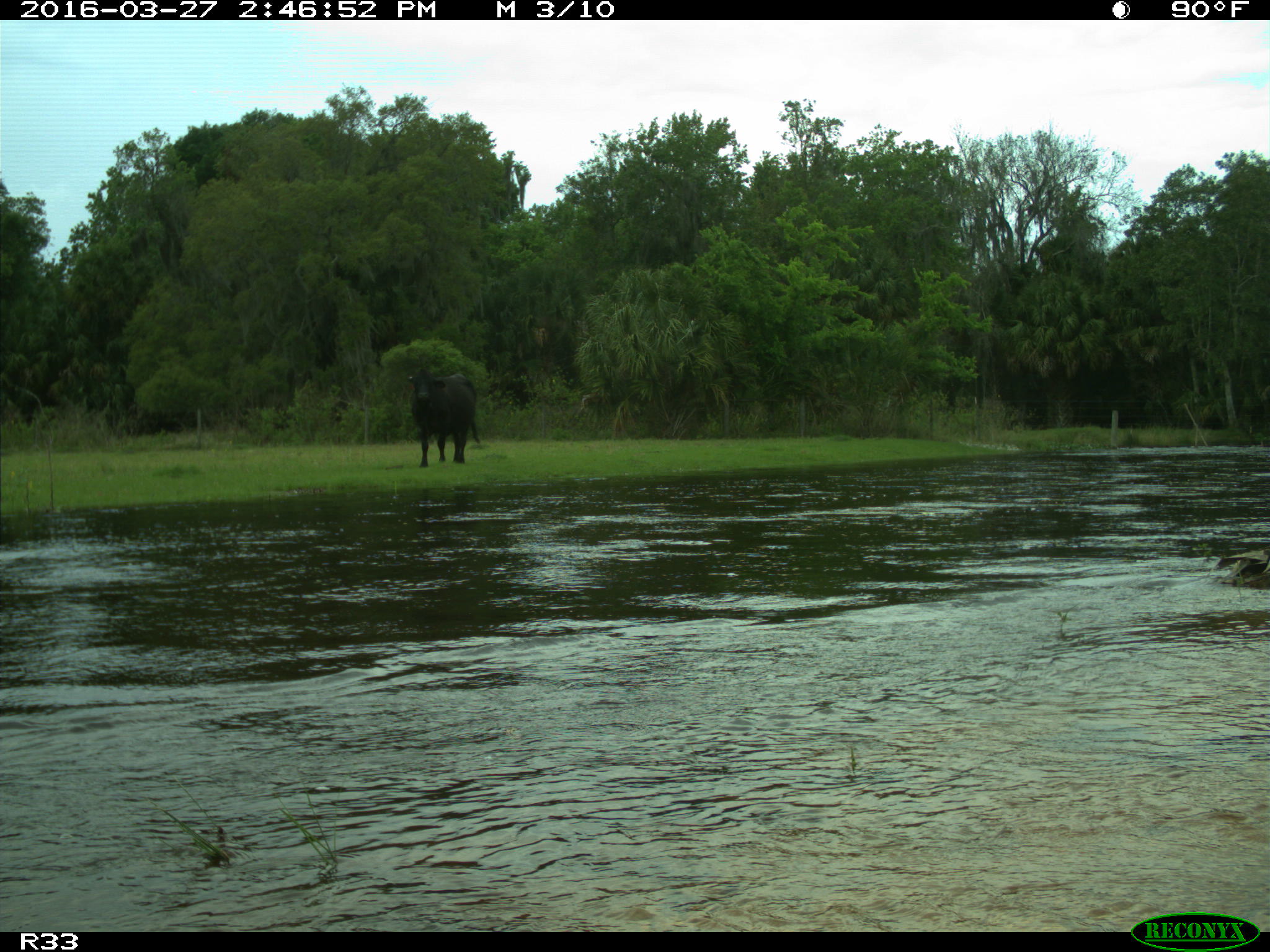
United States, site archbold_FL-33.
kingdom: Animalia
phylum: Chordata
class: Mammalia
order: Artiodactyla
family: Bovidae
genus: Bos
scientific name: Bos taurus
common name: domestic cow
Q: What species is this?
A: Bos taurus (domestic cow).